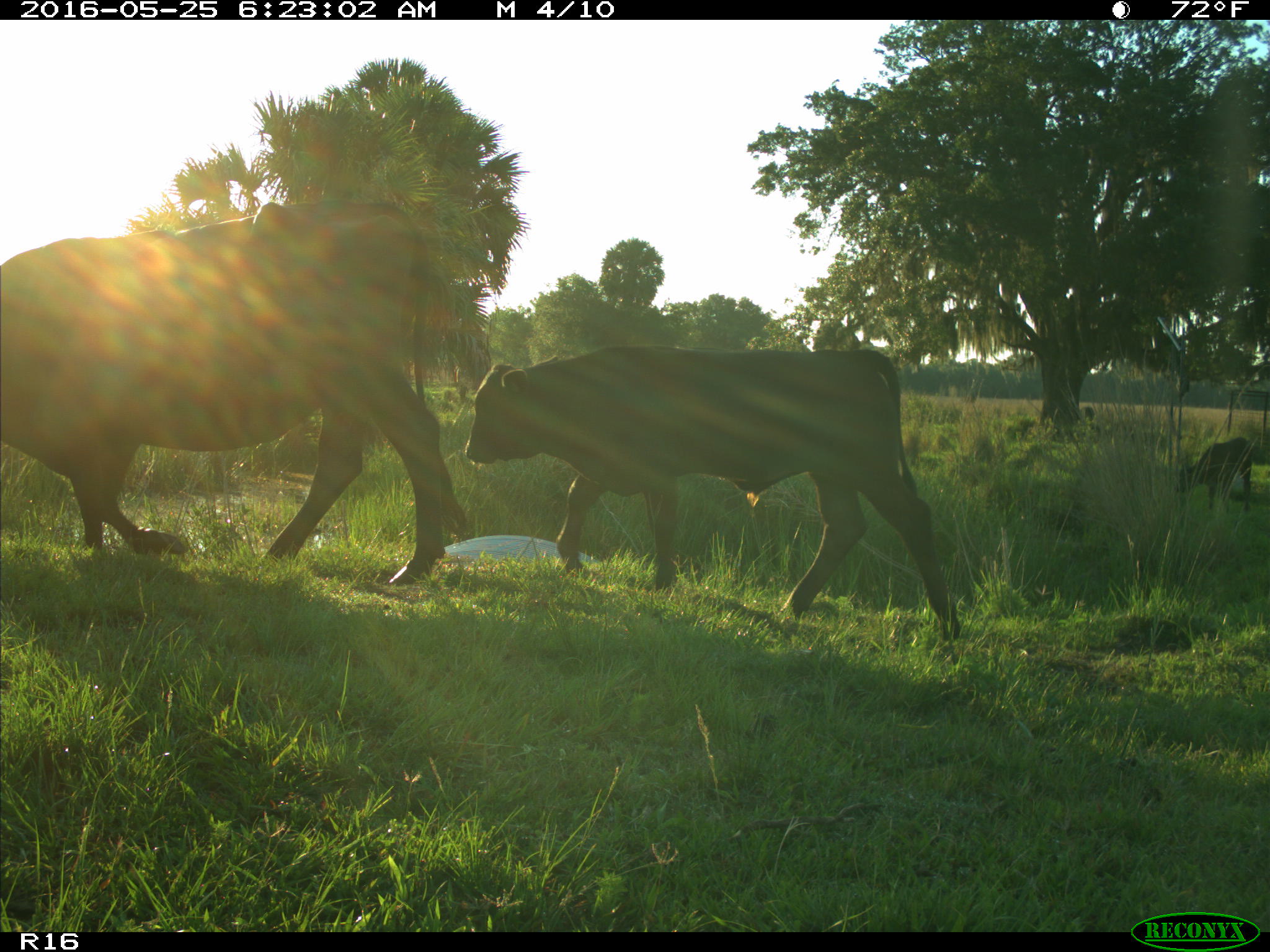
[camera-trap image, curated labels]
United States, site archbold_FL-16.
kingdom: Animalia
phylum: Chordata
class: Mammalia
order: Artiodactyla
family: Bovidae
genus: Bos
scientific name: Bos taurus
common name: domestic cow